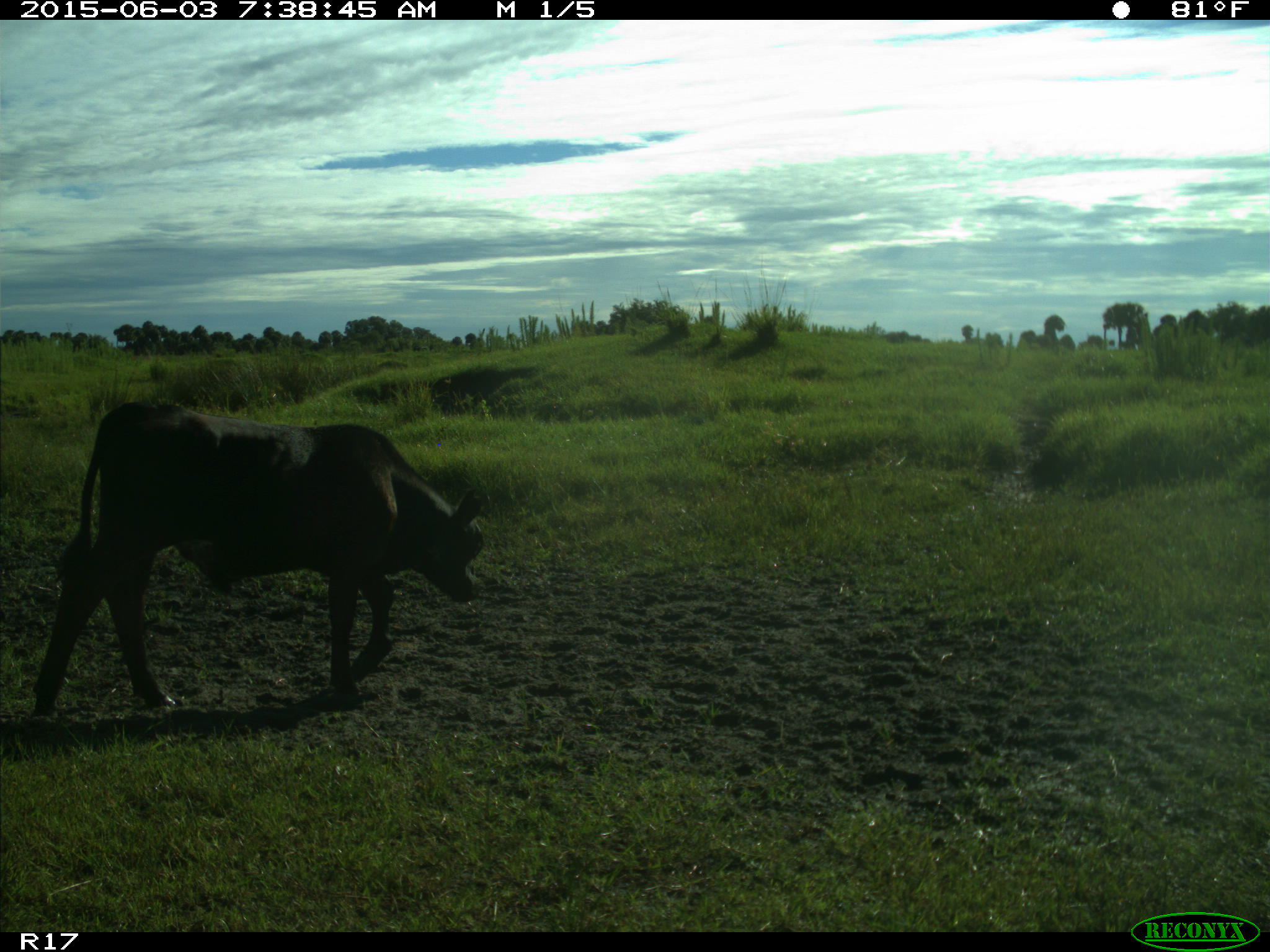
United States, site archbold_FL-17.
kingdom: Animalia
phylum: Chordata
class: Mammalia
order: Artiodactyla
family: Bovidae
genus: Bos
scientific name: Bos taurus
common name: domestic cow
Bos taurus (domestic cow).